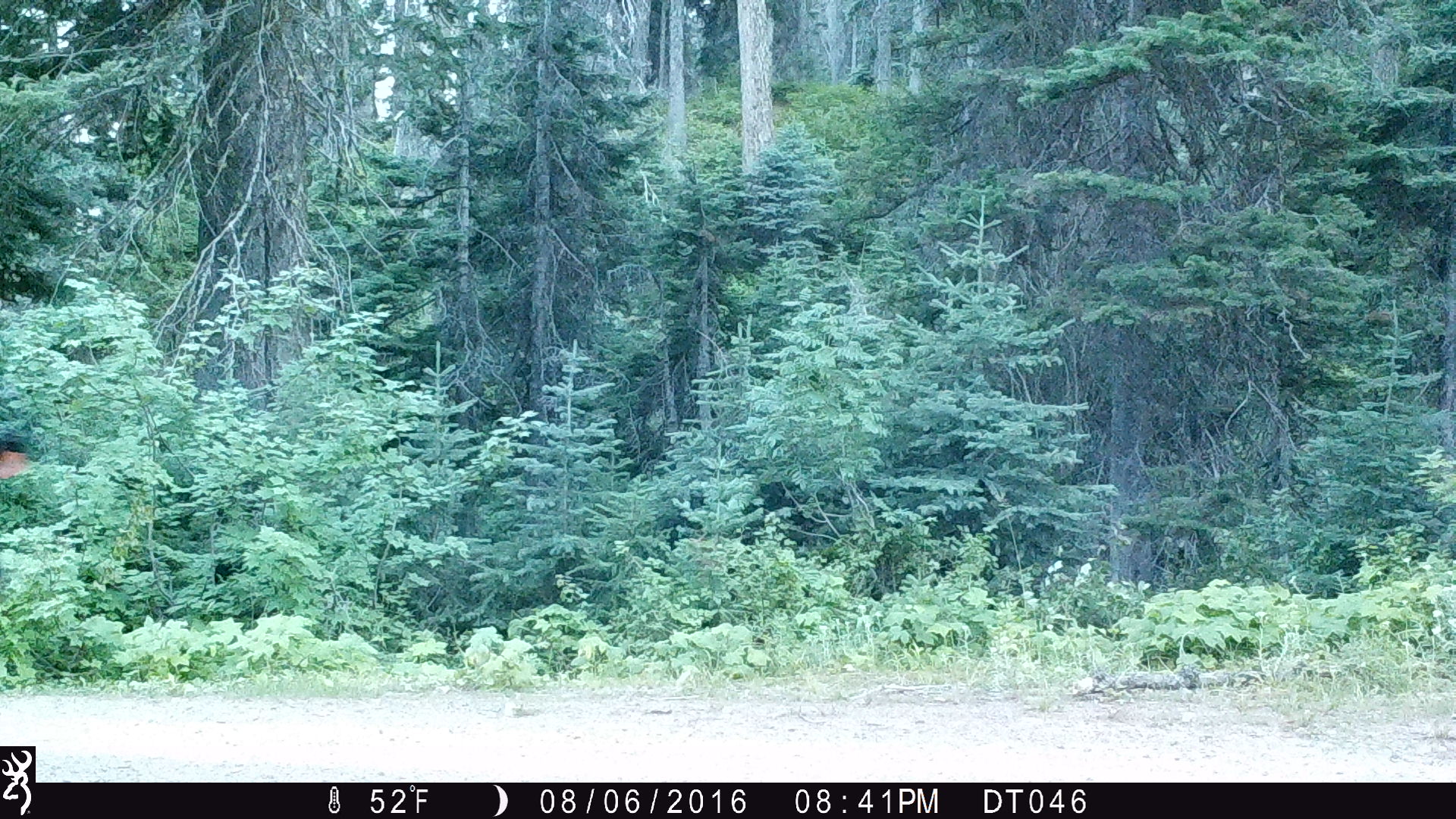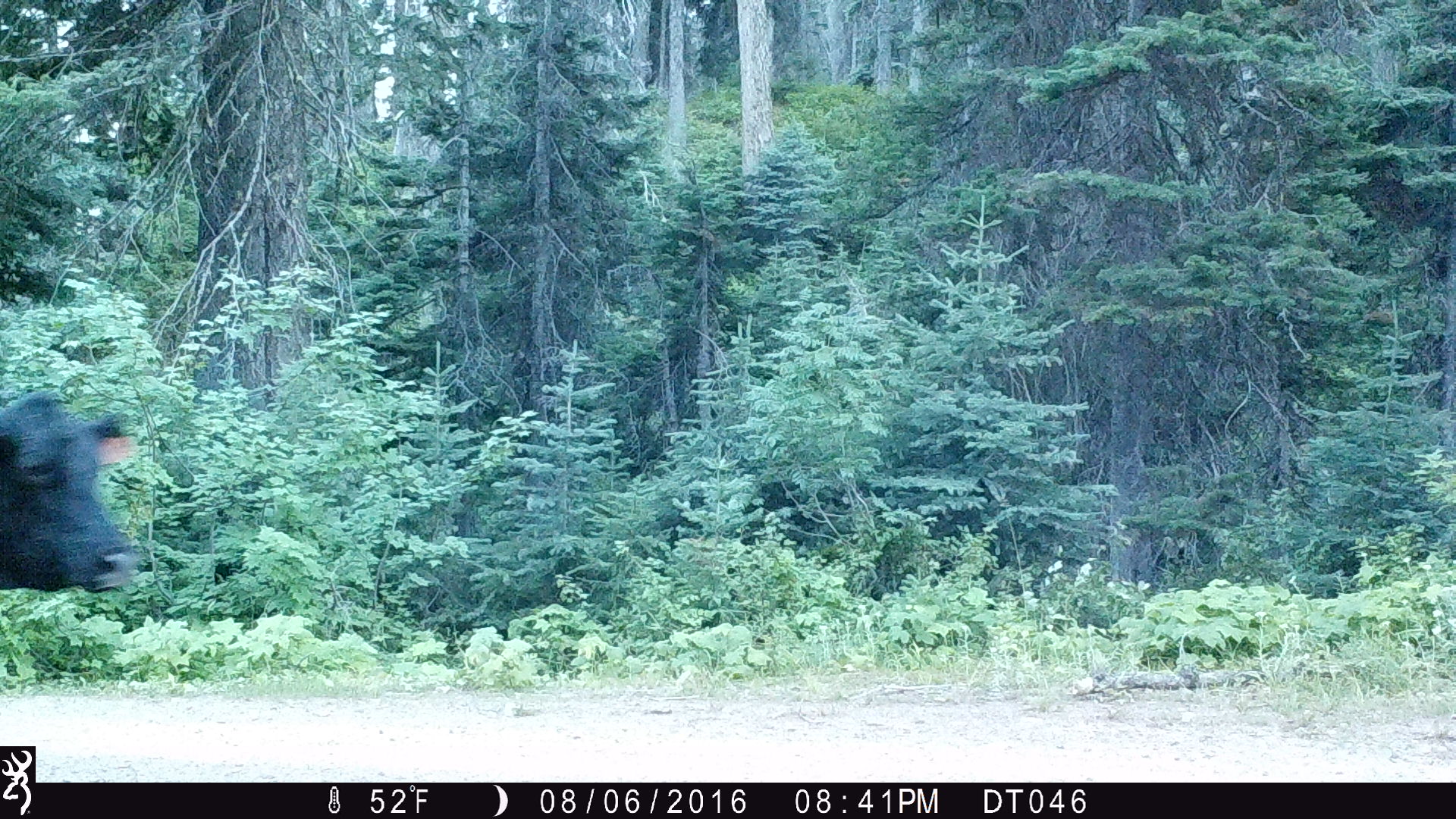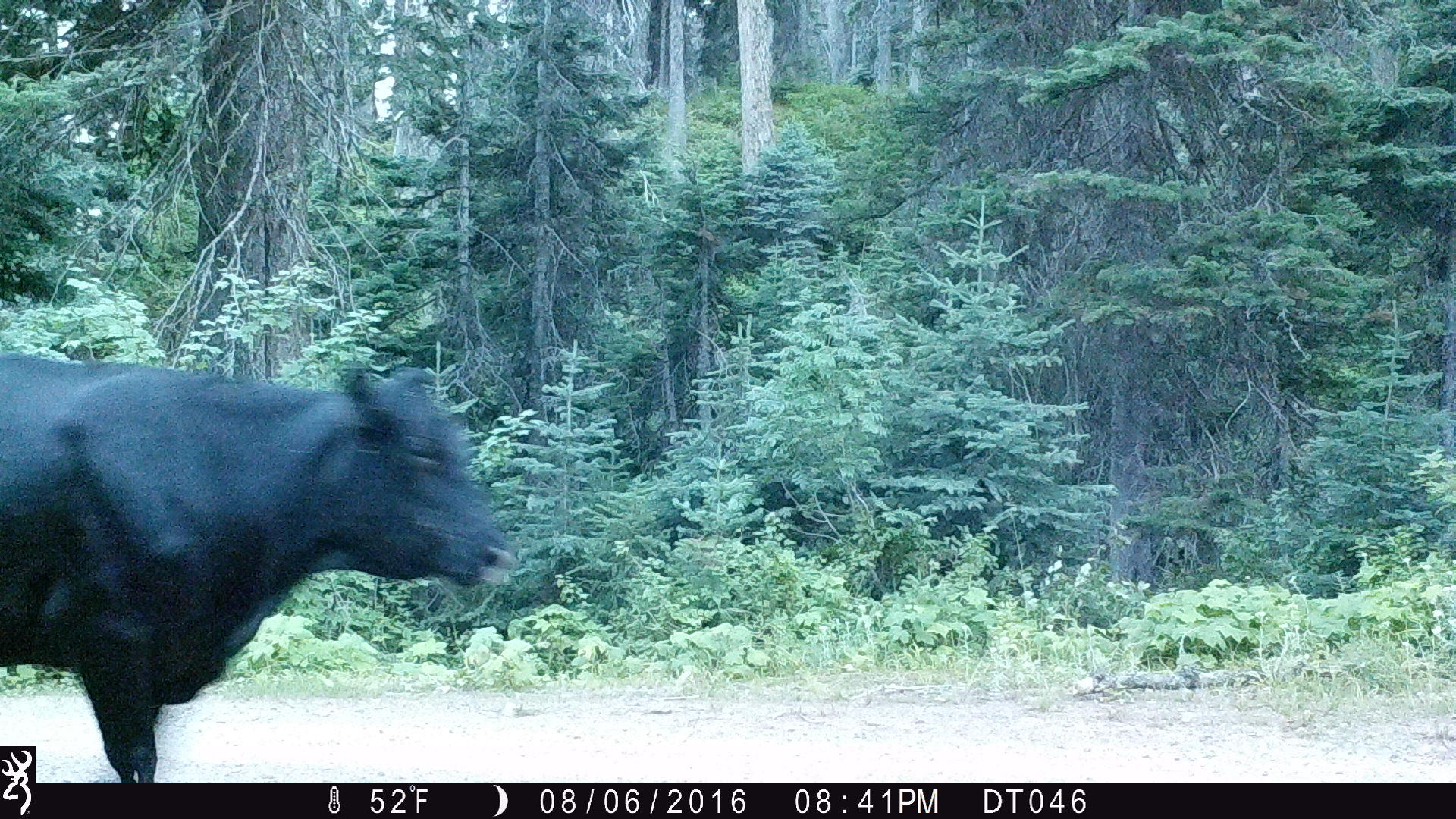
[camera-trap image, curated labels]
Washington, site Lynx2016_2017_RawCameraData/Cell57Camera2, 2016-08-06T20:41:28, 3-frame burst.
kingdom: Animalia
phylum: Chordata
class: Mammalia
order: Artiodactyla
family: Bovidae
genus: Bos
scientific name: Bos taurus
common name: domestic cattle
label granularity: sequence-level